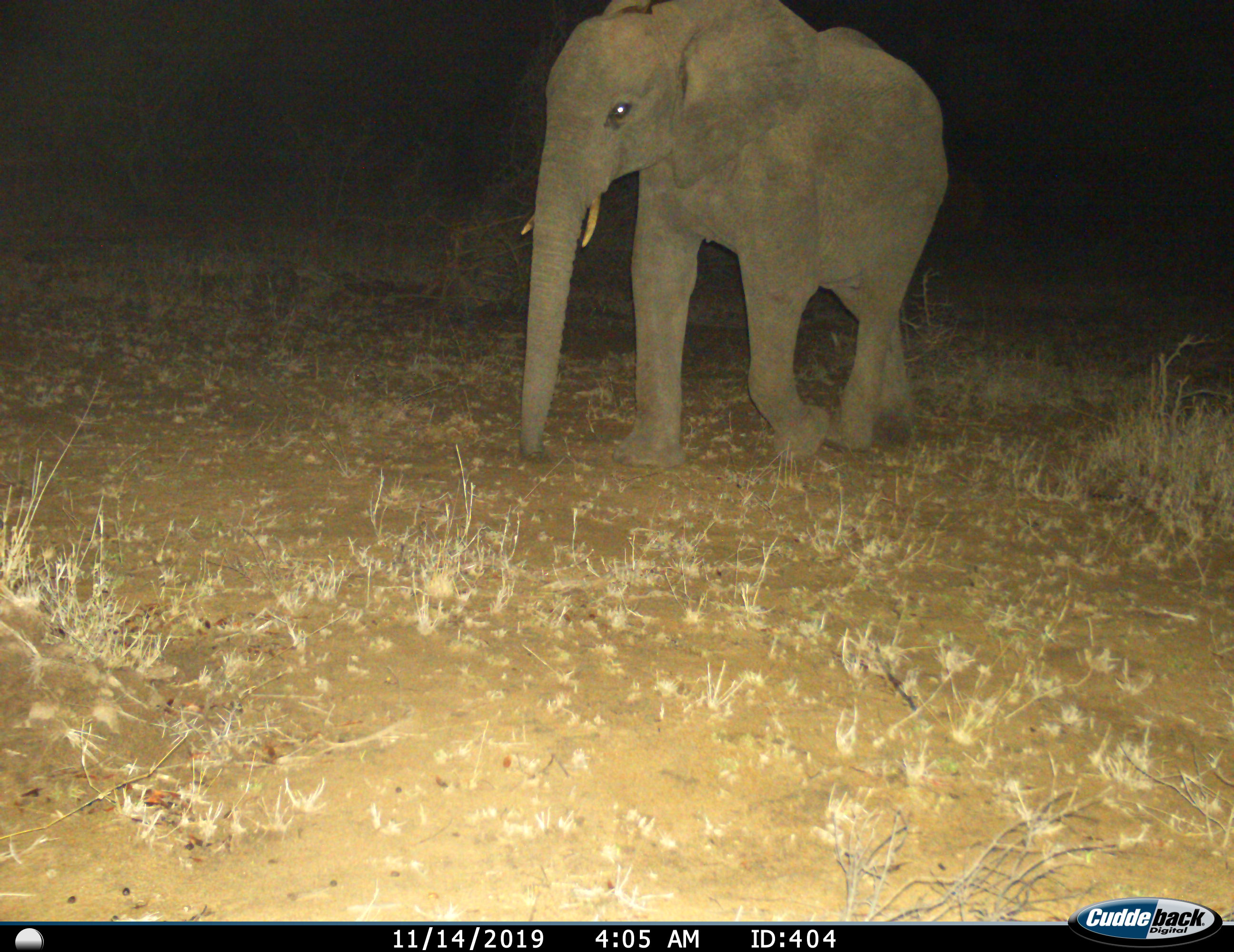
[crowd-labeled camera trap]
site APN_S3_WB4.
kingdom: Animalia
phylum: Chordata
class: Mammalia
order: Proboscidea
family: Elephantidae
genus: Loxodonta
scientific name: Loxodonta africana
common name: african bush elephant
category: elephant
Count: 1.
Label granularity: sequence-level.